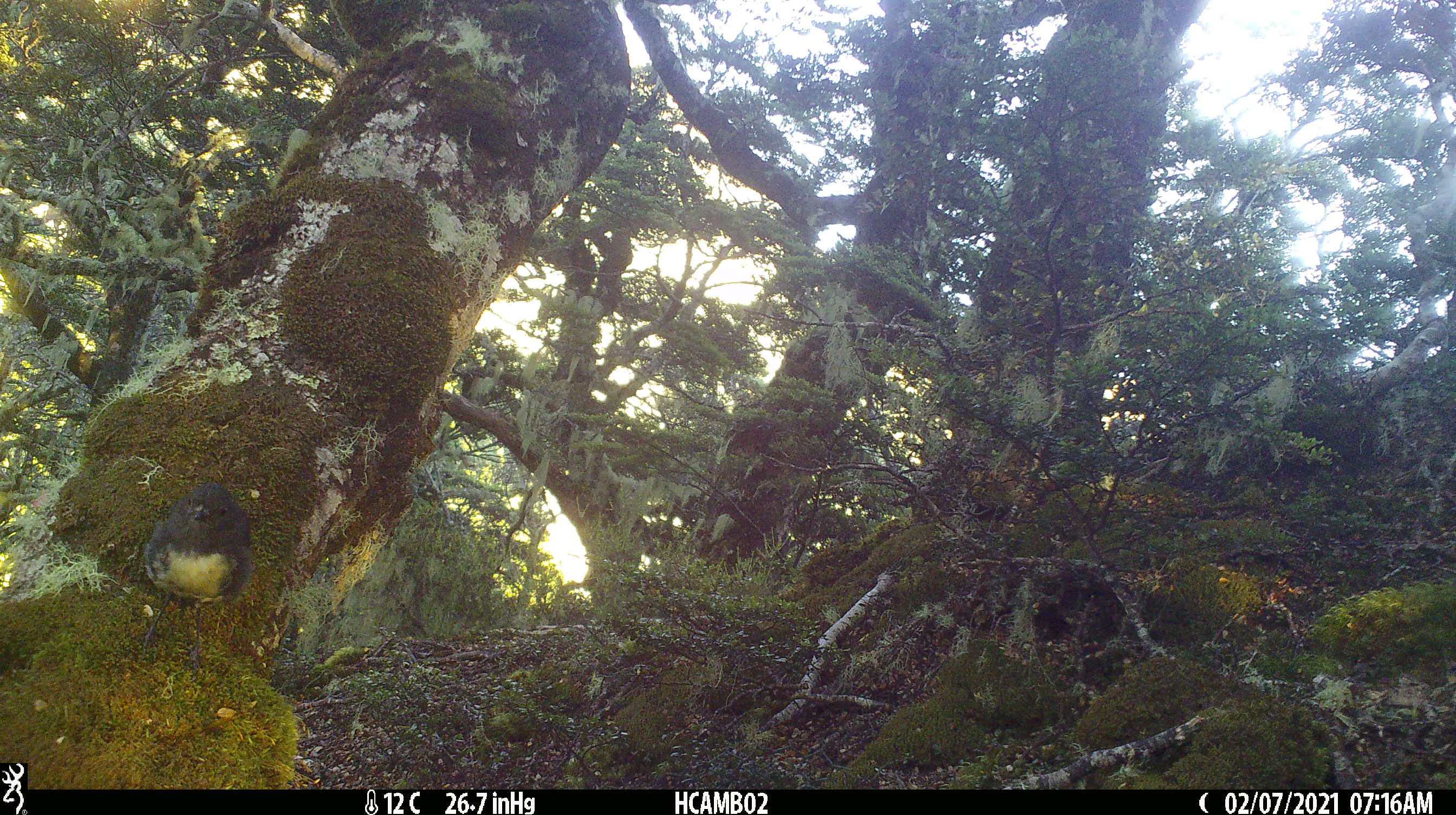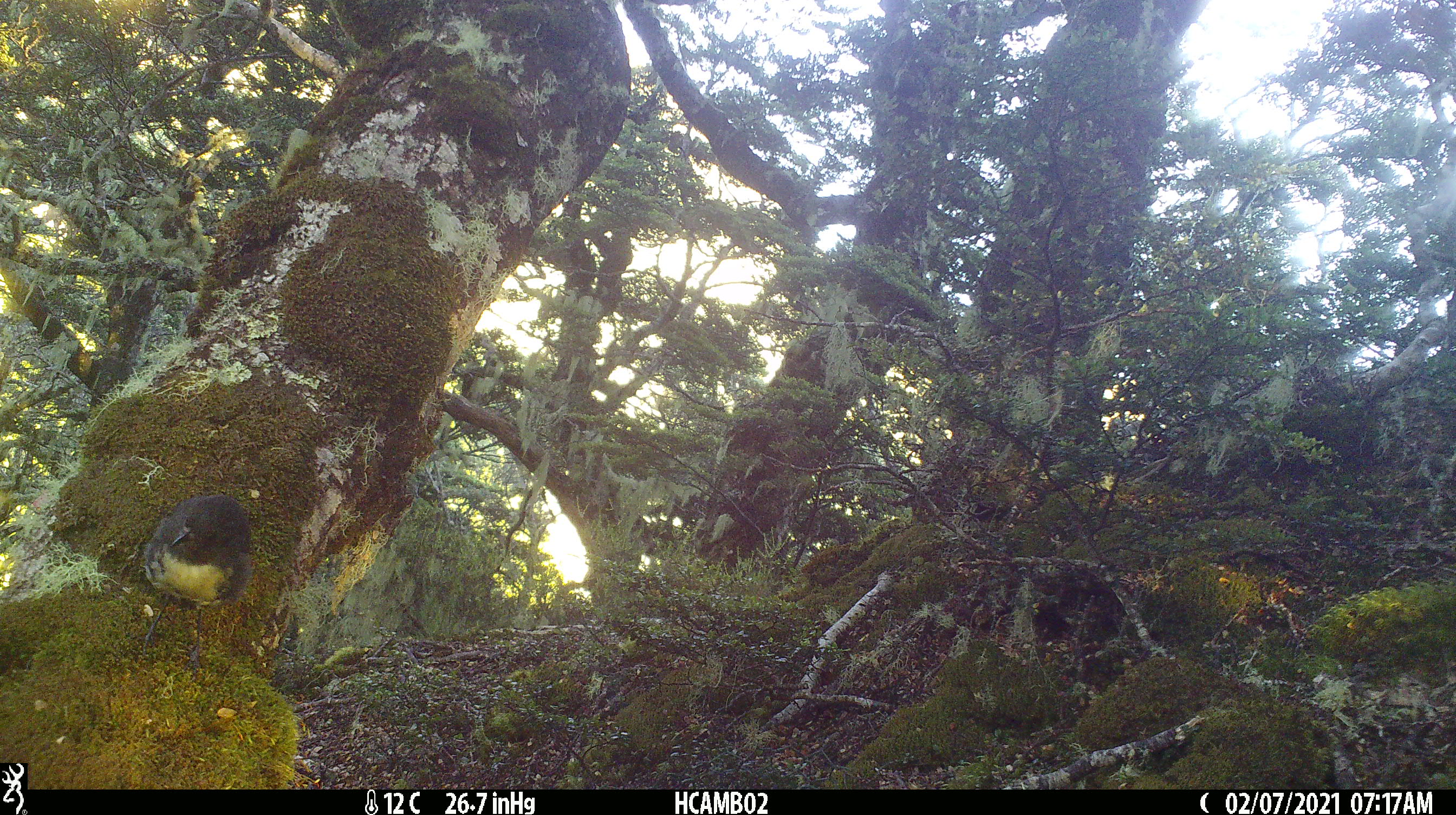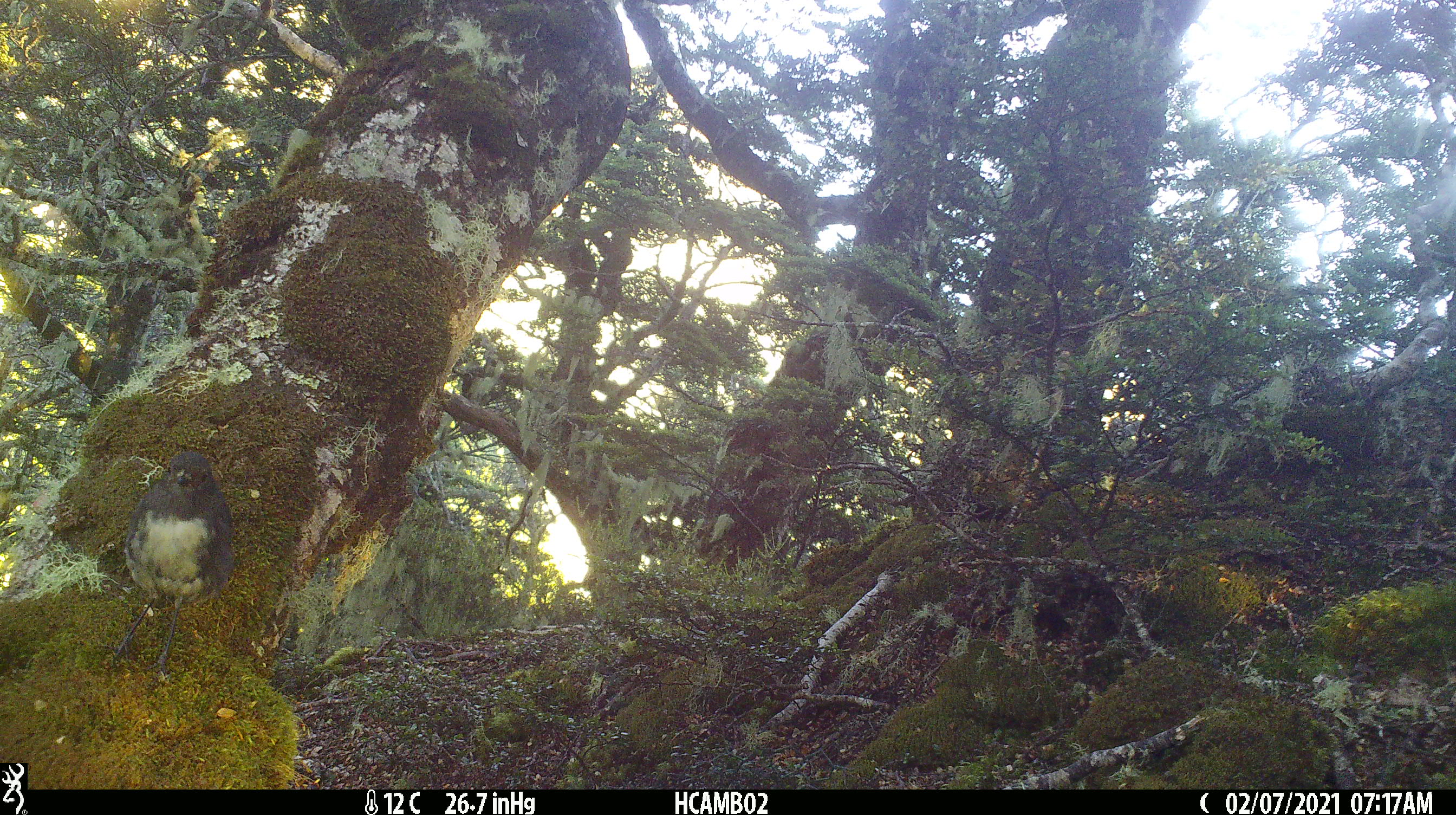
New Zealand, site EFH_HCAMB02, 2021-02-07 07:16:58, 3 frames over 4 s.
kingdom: Animalia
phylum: Chordata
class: Aves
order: Passeriformes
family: Petroicidae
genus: Petroica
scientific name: Petroica australis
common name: new zealand robin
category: robin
Robin (new zealand robin) (Petroica australis).